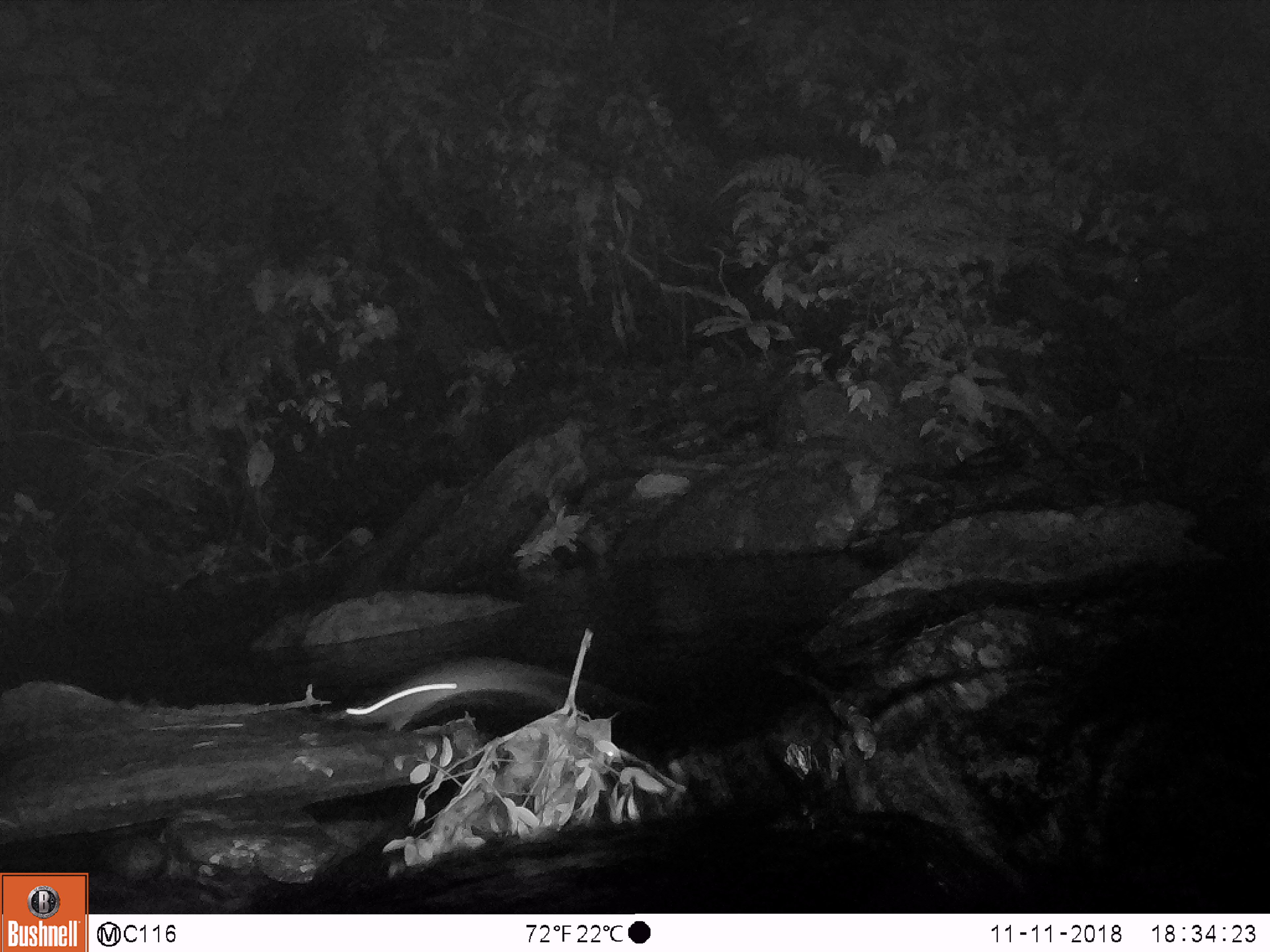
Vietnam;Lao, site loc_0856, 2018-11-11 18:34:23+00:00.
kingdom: Animalia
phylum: Chordata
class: Mammalia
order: Rodentia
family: Muridae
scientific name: Muridae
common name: old-world mice and rats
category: unidentified murid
Unidentified murid (old-world mice and rats) (Muridae). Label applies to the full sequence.